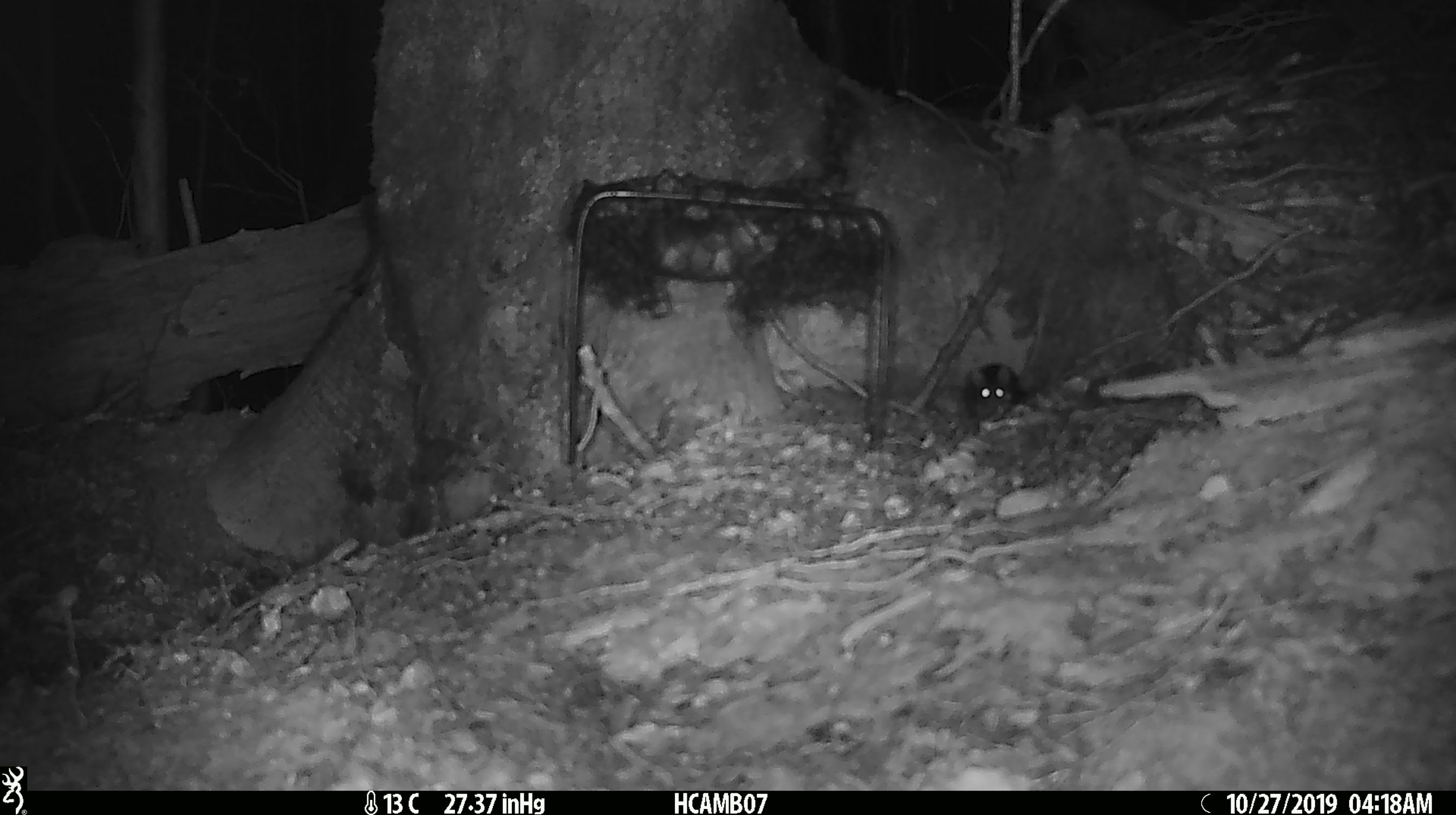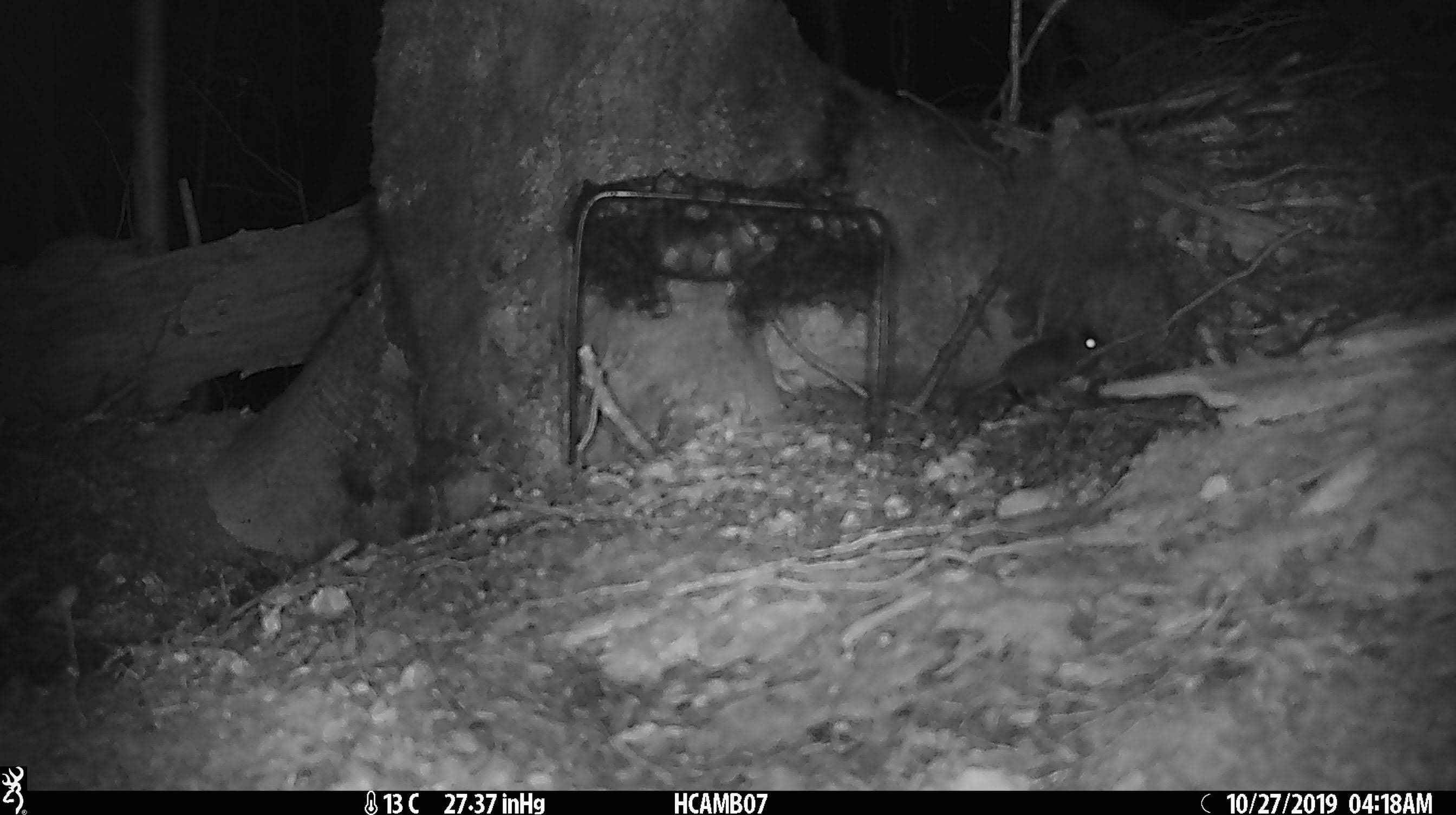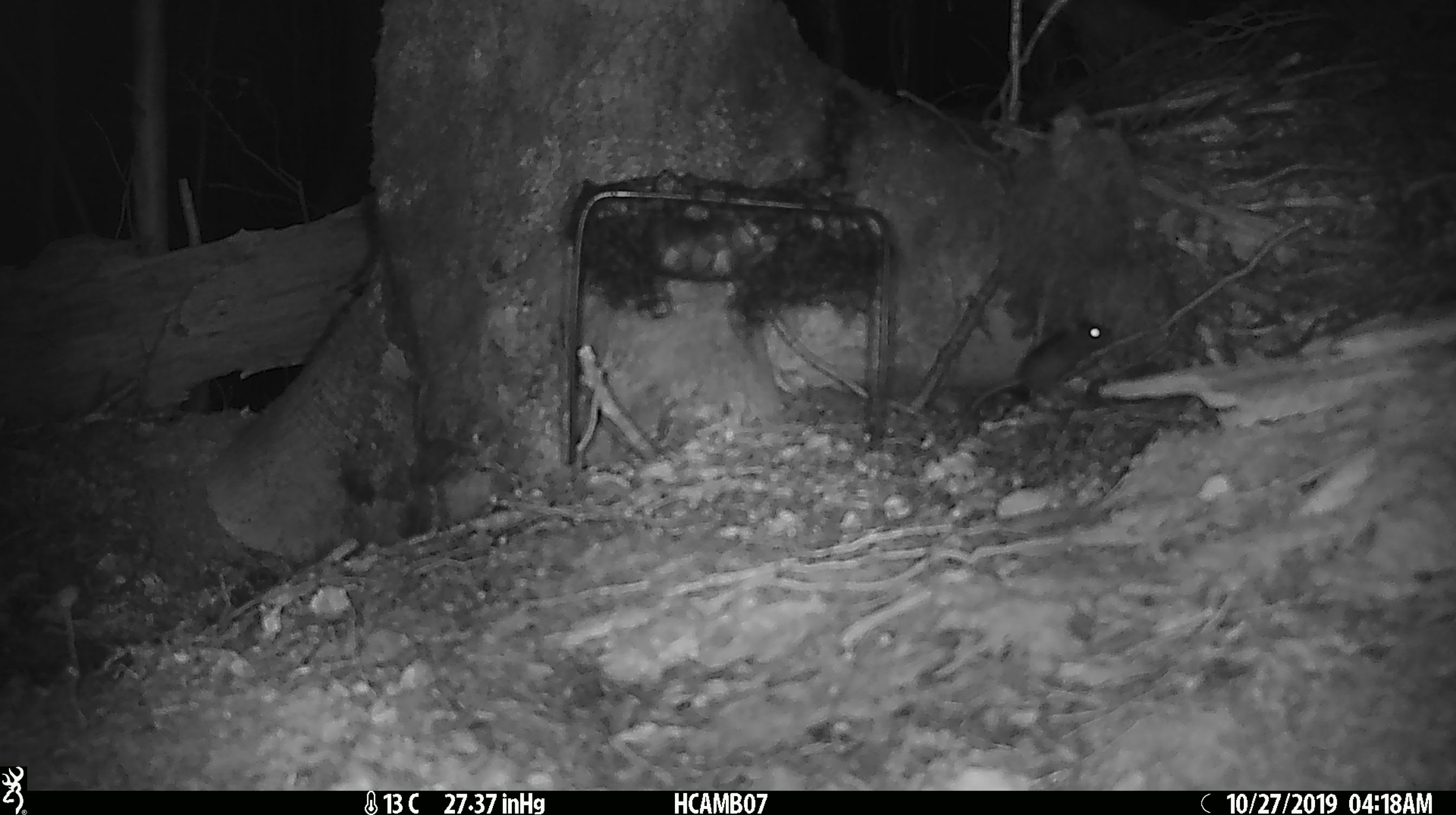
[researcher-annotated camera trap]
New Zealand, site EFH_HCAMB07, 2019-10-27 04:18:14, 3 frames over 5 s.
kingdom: Animalia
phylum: Chordata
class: Mammalia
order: Rodentia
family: Muridae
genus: Mus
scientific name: Mus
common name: mouse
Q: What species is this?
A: Mouse (Mus).